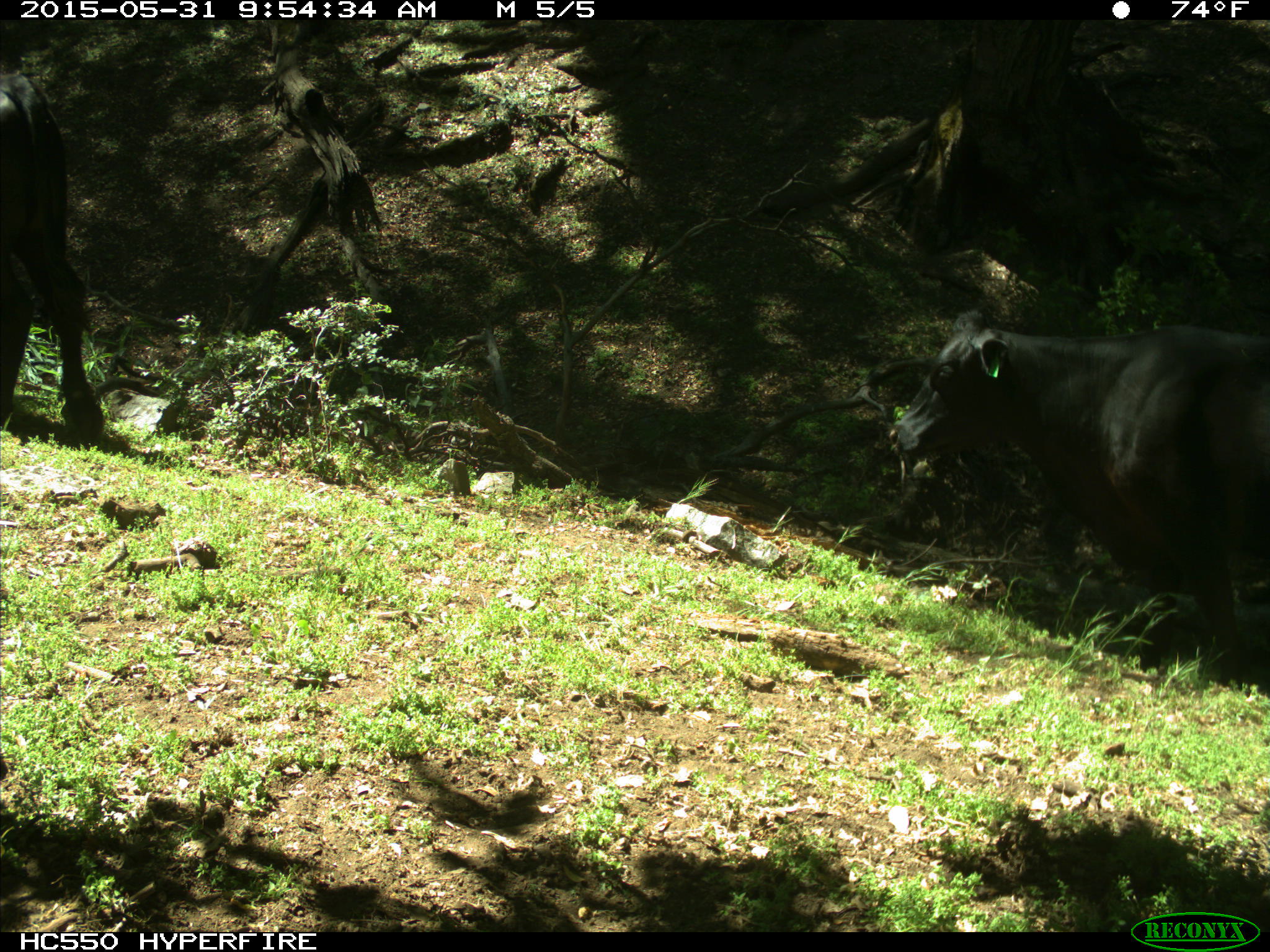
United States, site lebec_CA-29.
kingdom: Animalia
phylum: Chordata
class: Mammalia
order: Artiodactyla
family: Bovidae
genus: Bos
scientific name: Bos taurus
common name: domestic cow